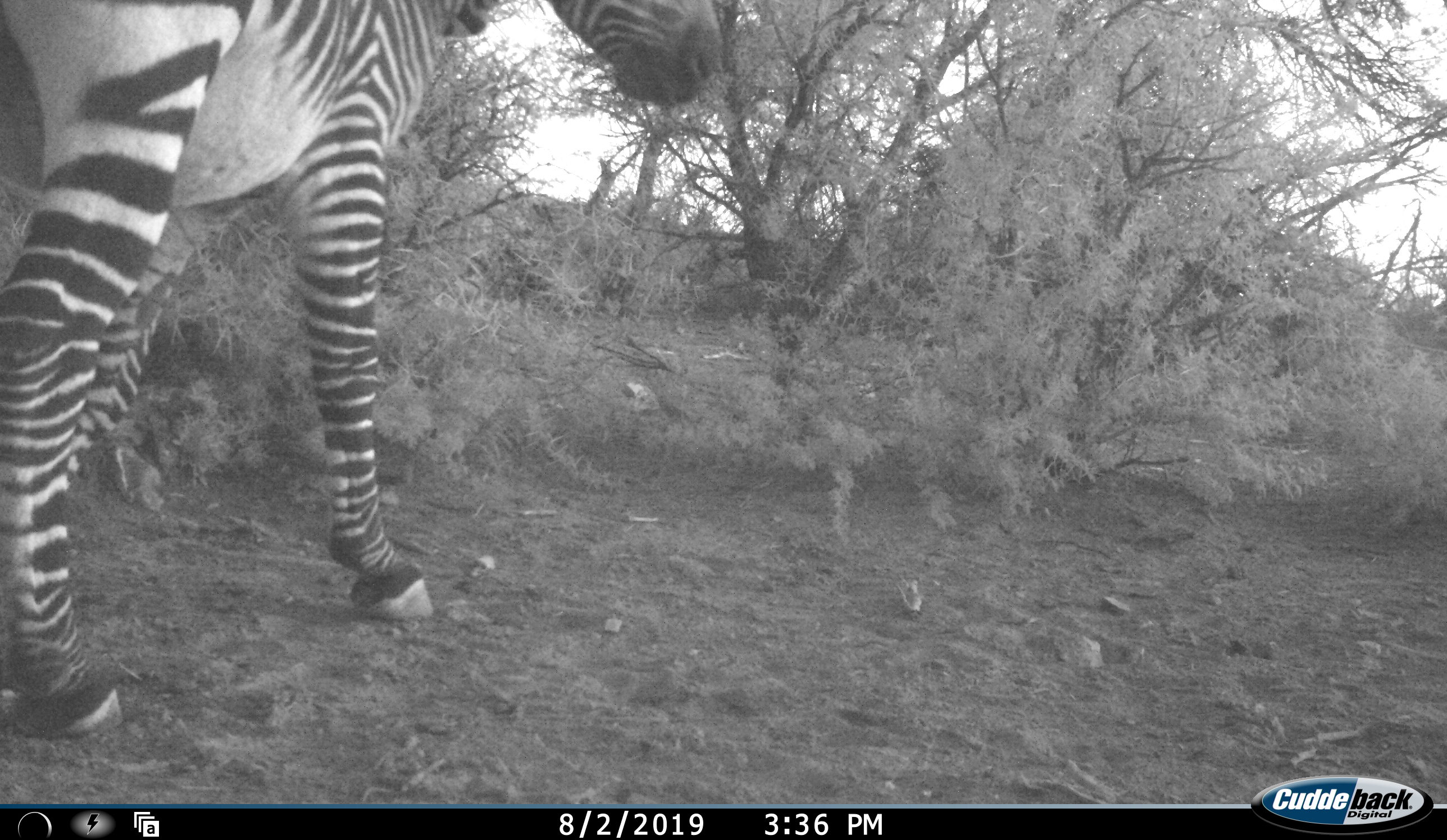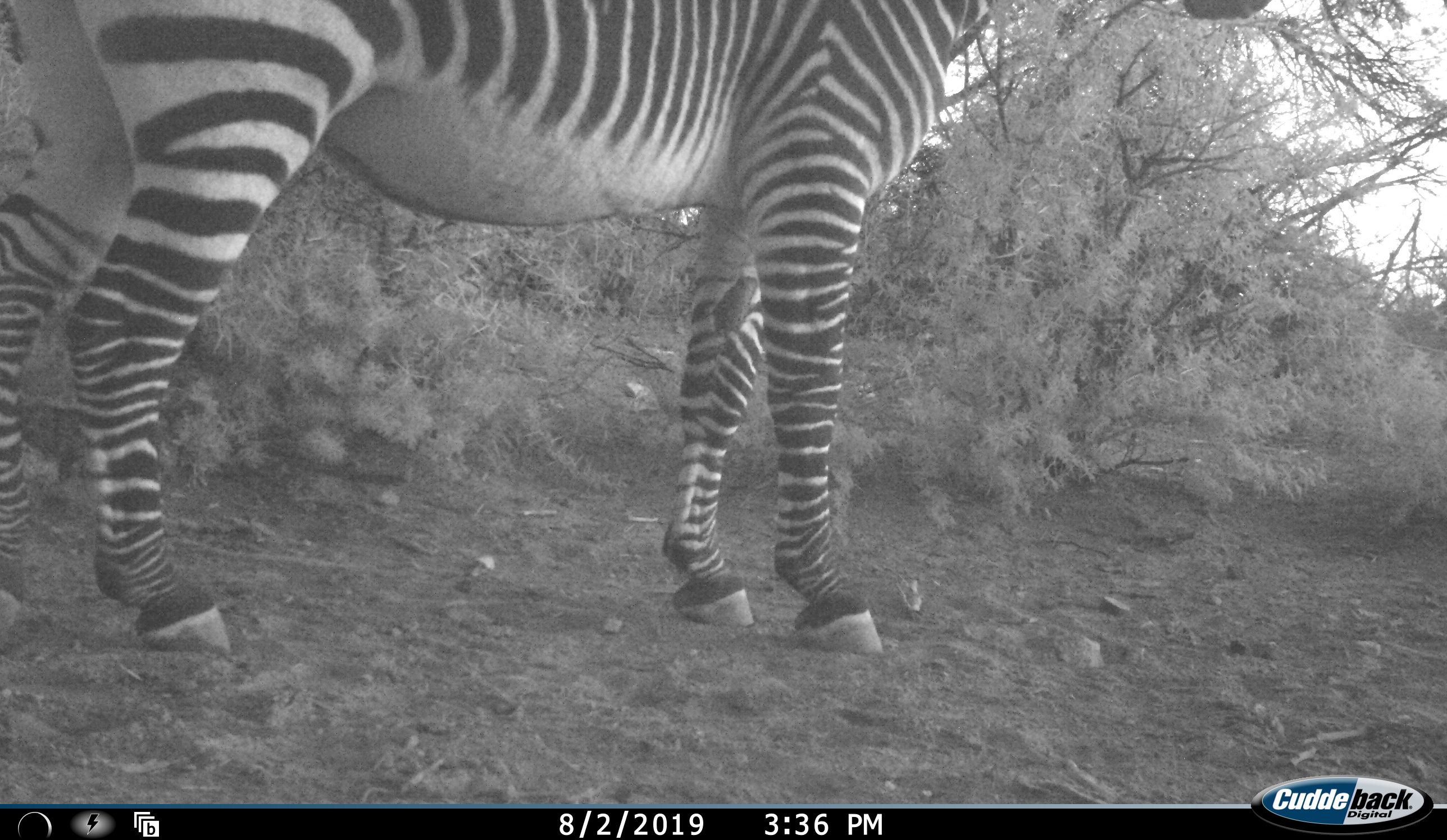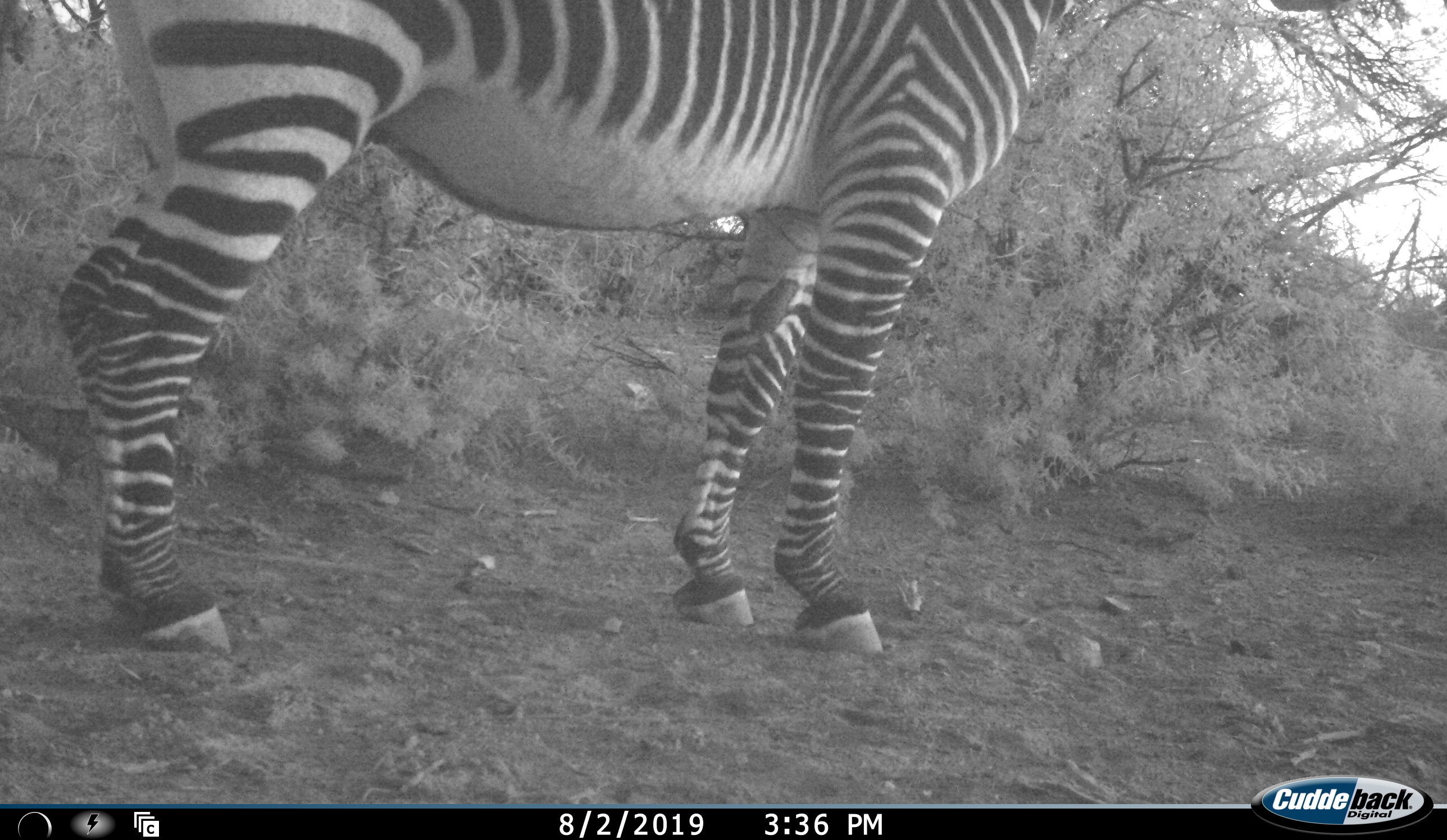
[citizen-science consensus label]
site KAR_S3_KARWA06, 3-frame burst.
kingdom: Animalia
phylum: Chordata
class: Mammalia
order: Perissodactyla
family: Equidae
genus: Equus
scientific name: Equus zebra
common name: mountain zebra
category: zebramountain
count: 1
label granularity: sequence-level